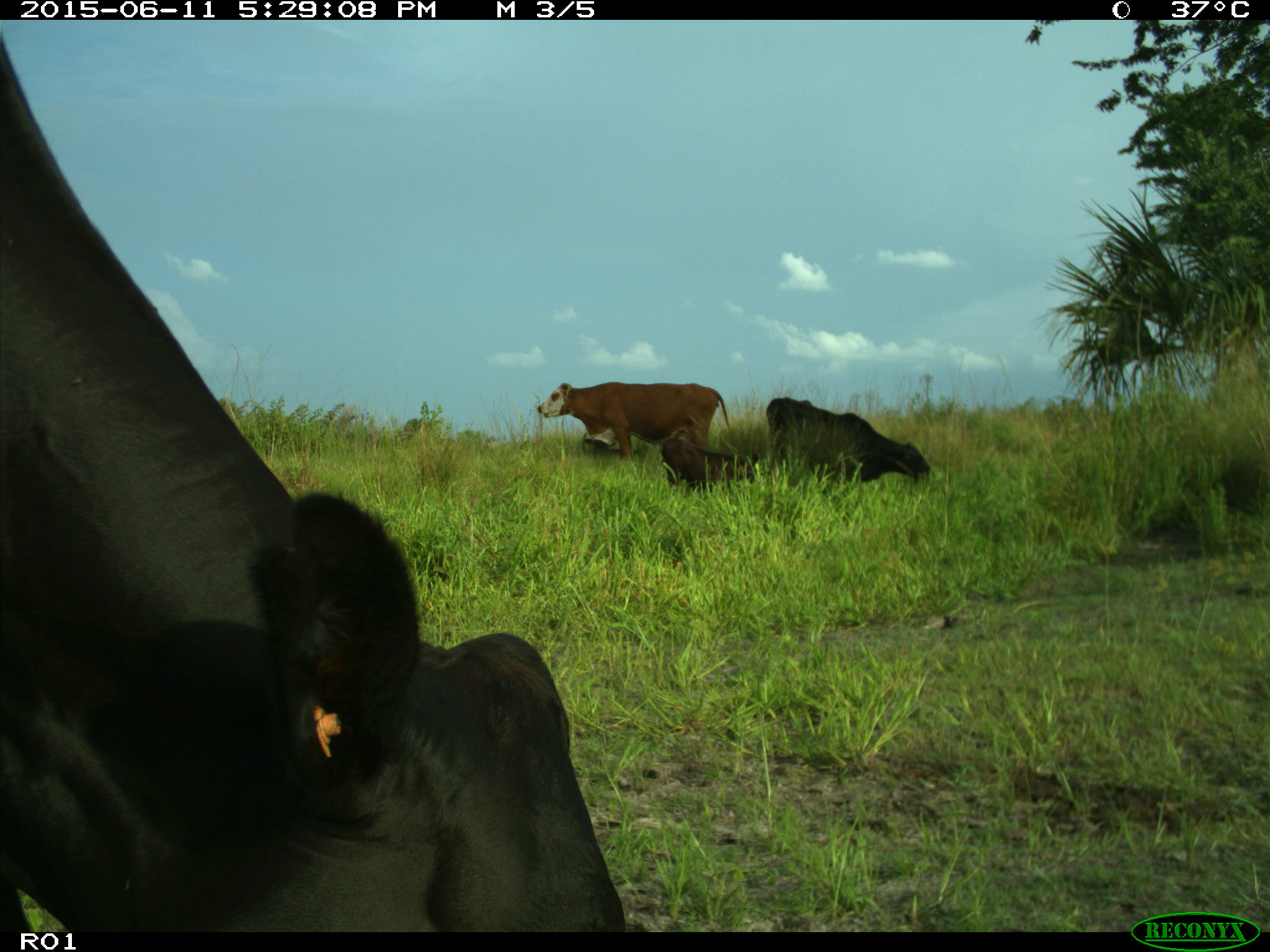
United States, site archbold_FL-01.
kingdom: Animalia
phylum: Chordata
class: Mammalia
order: Artiodactyla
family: Bovidae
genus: Bos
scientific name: Bos taurus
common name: domestic cow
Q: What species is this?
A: Bos taurus (domestic cow).